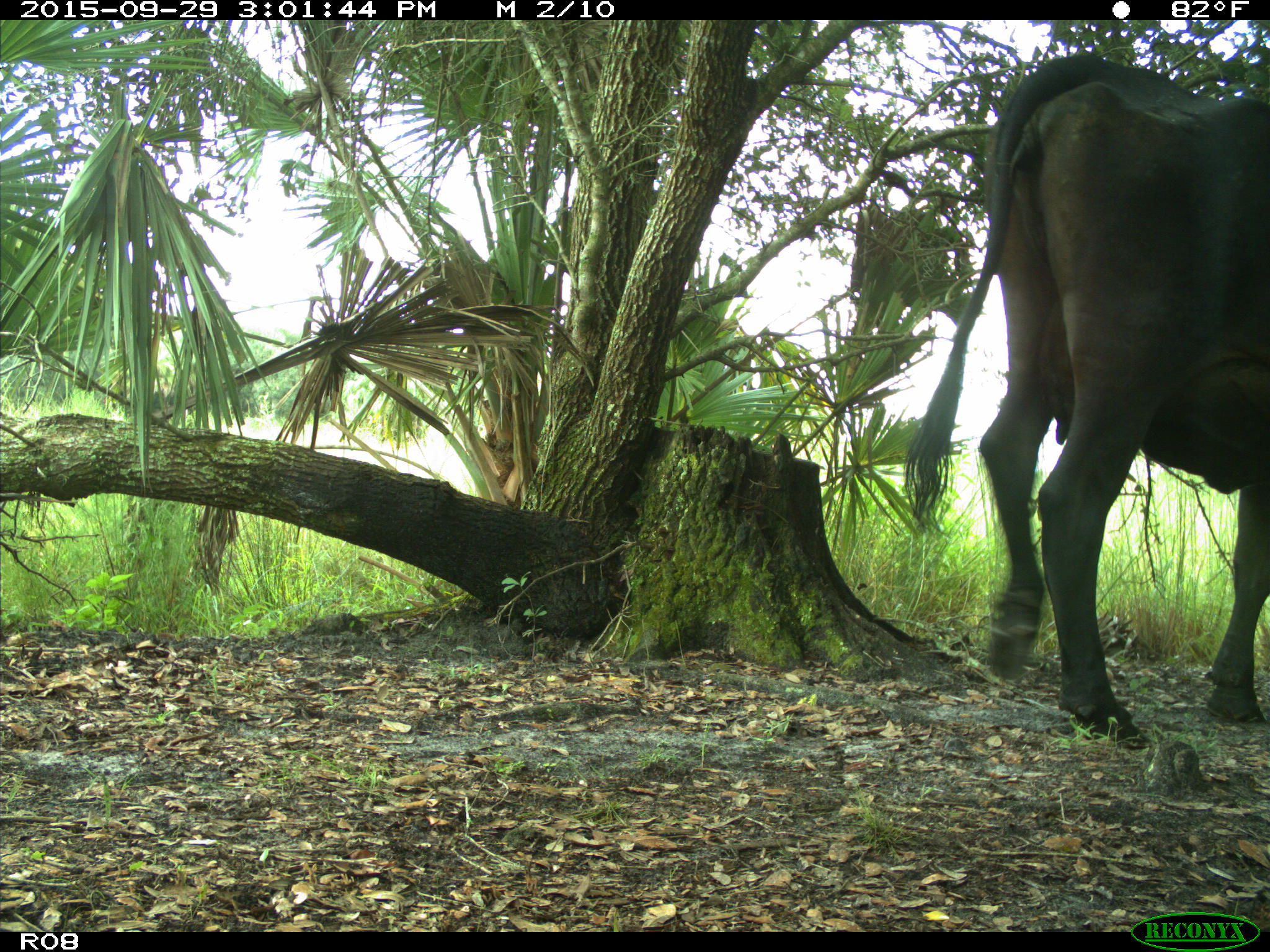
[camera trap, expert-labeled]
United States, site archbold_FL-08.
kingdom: Animalia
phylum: Chordata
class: Mammalia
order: Artiodactyla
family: Bovidae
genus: Bos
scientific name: Bos taurus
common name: domestic cow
Bos taurus (domestic cow).